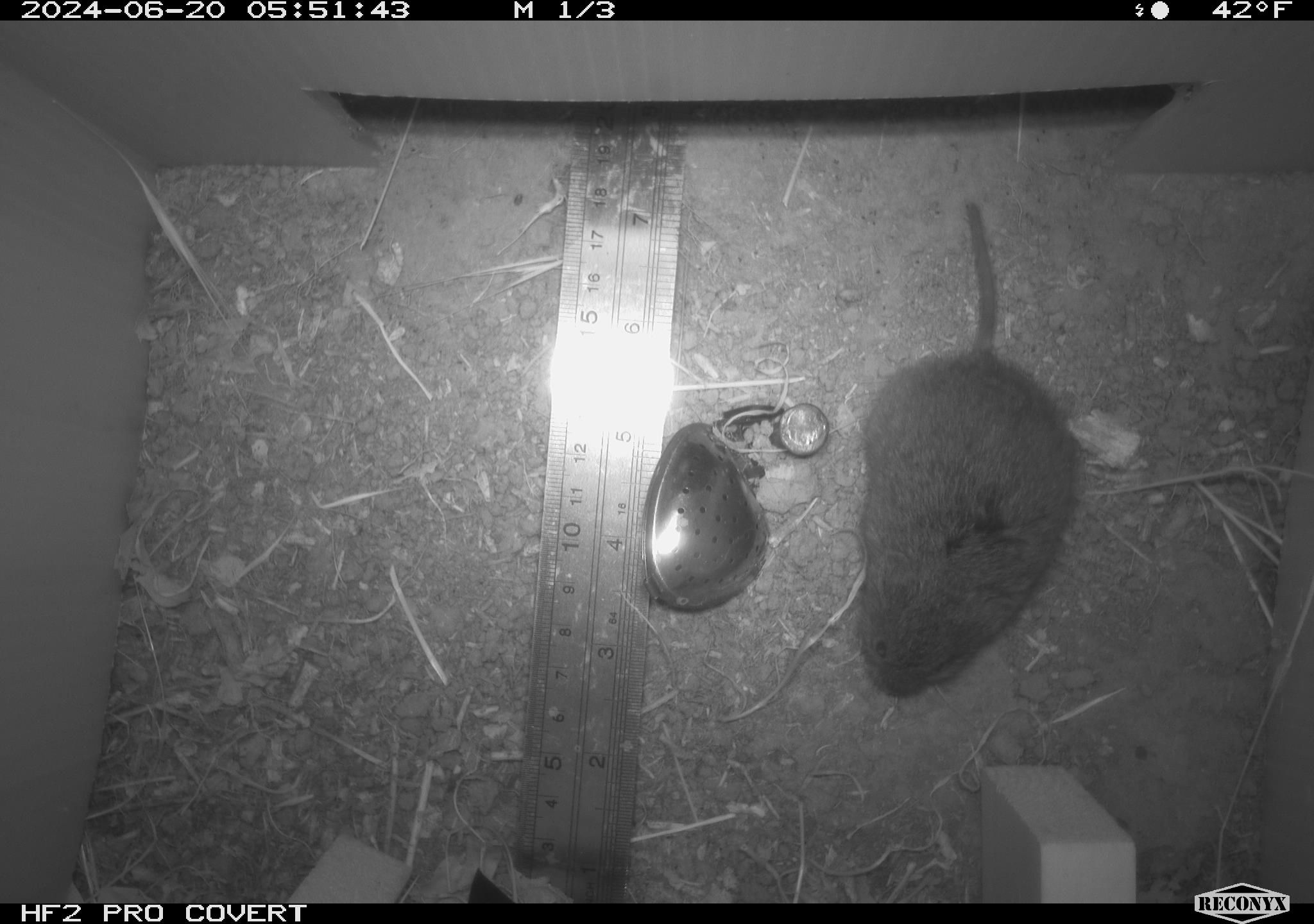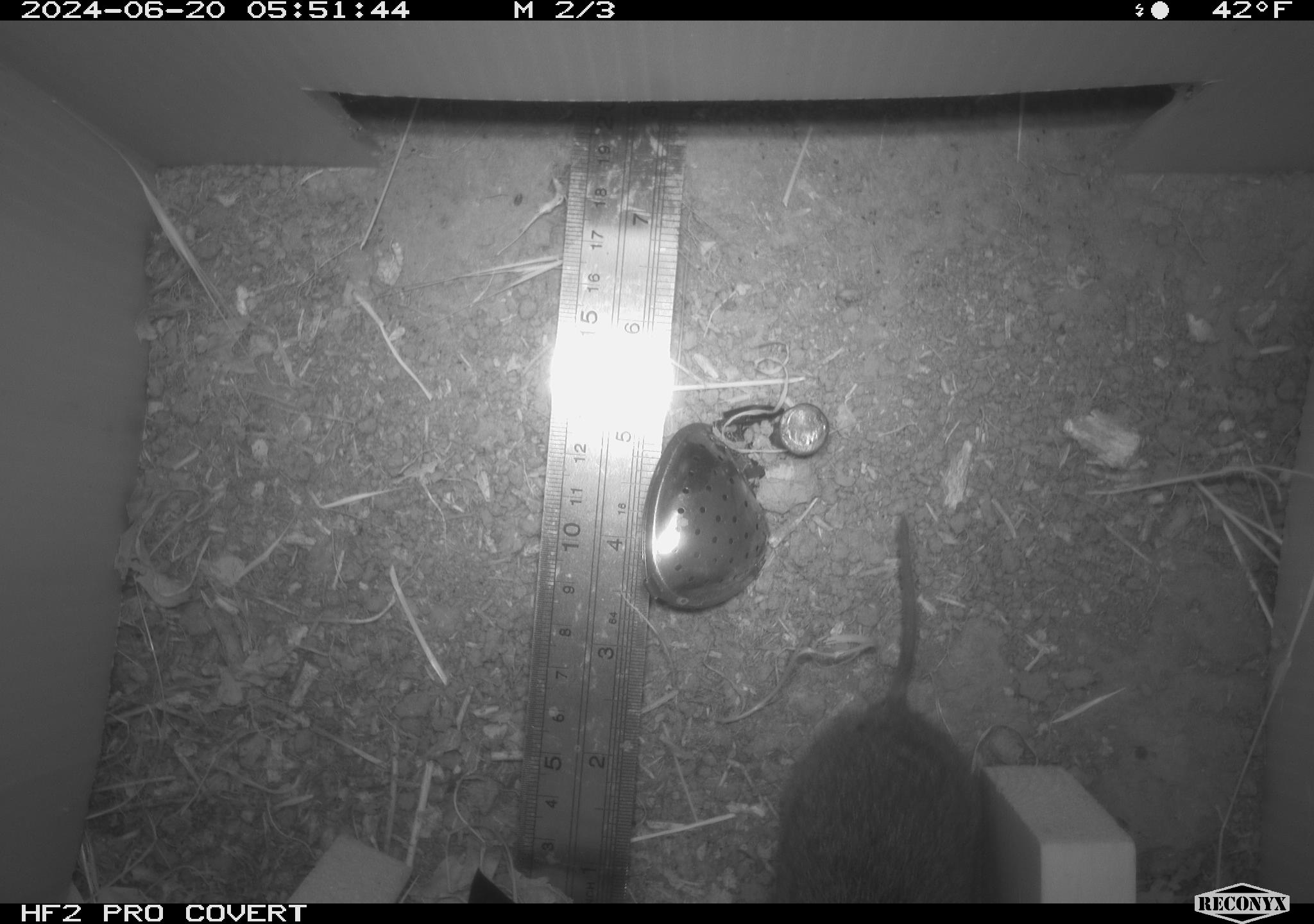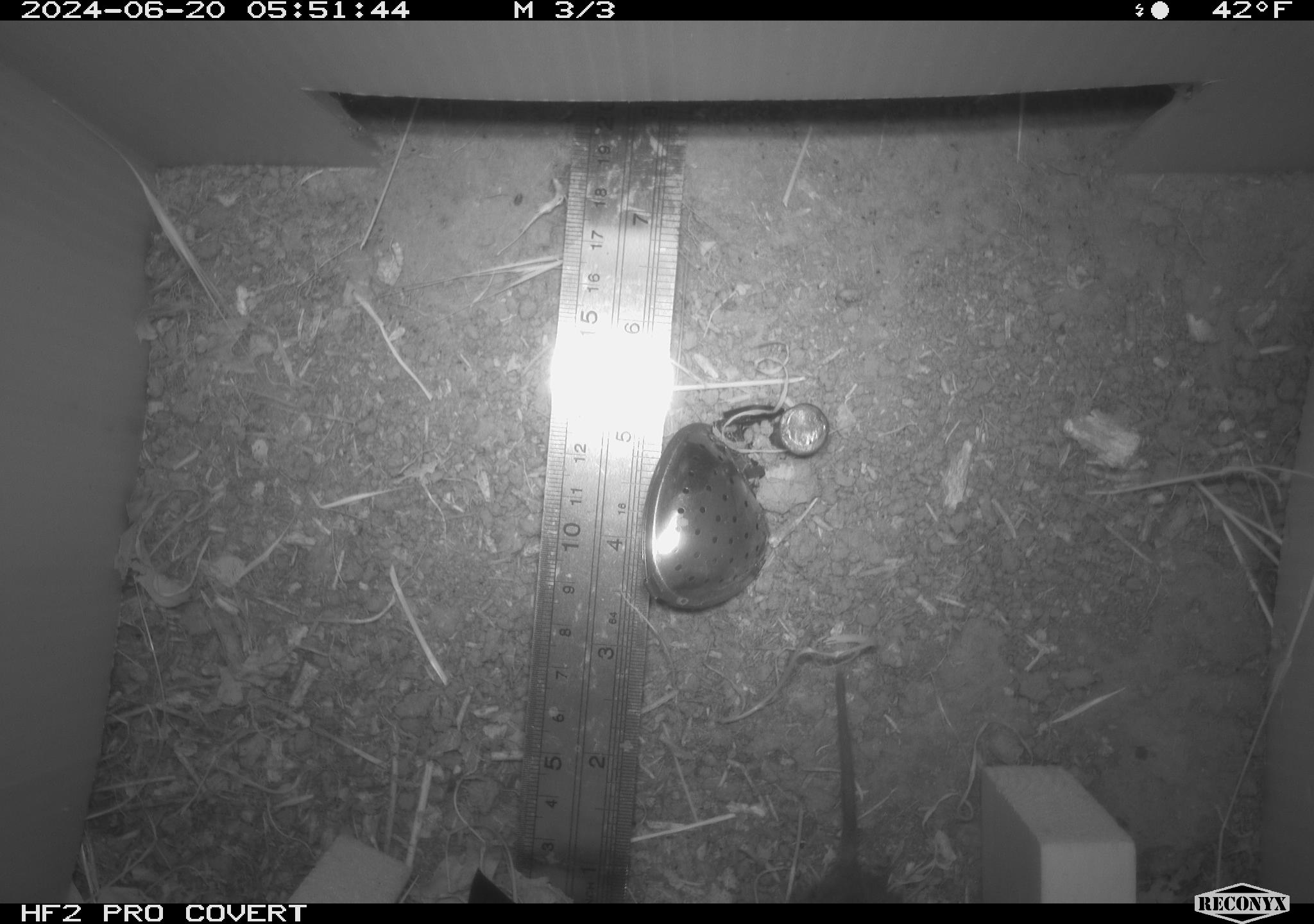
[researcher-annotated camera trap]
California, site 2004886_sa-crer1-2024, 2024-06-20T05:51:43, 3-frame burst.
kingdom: Animalia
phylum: Chordata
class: Mammalia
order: Rodentia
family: Cricetidae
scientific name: Arvicolinae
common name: voles, lemmings, and muskrats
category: arvicolinae subfamily